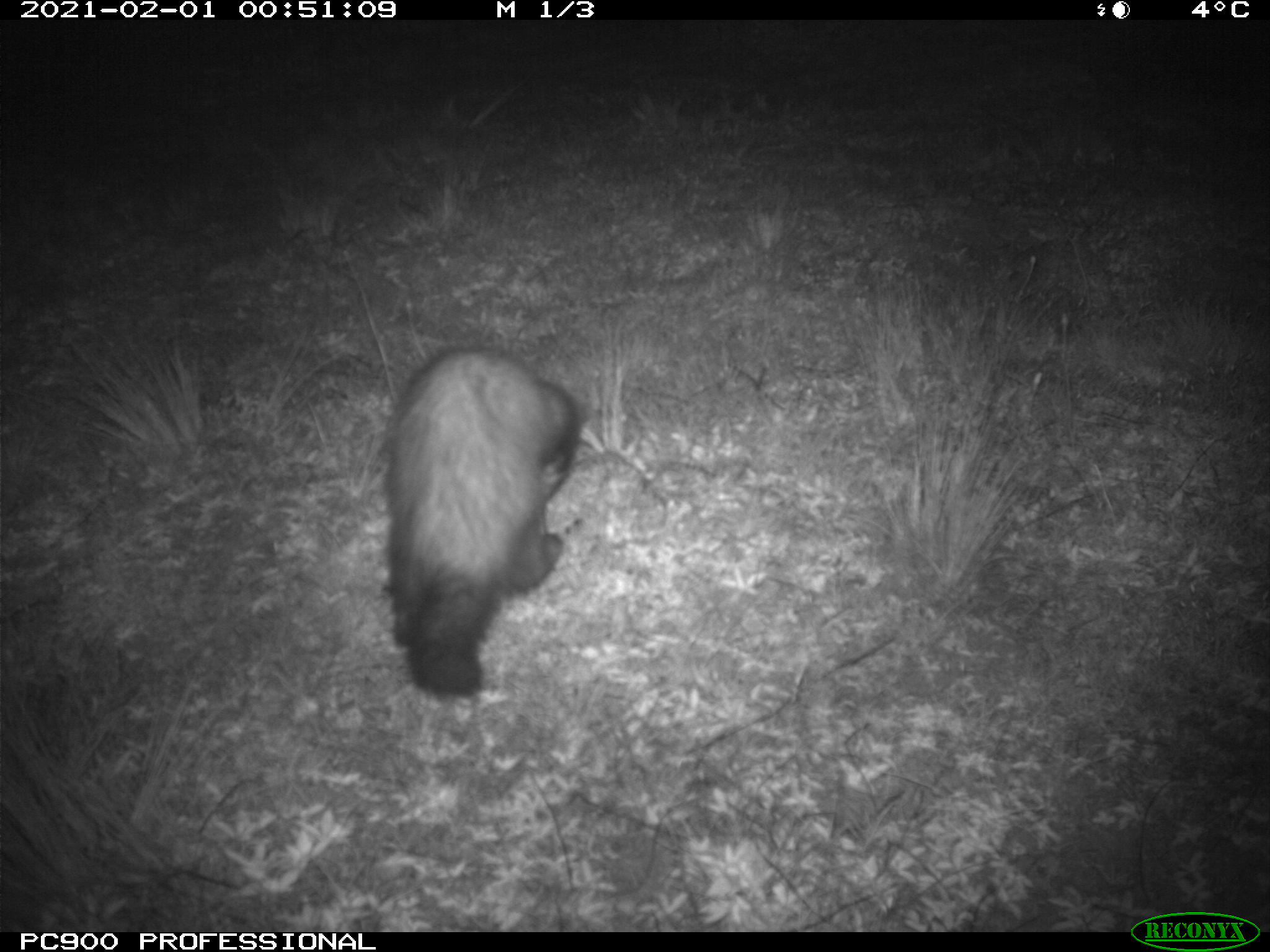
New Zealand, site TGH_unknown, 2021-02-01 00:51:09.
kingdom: Animalia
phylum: Chordata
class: Mammalia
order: Carnivora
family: Mustelidae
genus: Mustela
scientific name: Mustela furo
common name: ferret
Ferret (Mustela furo).